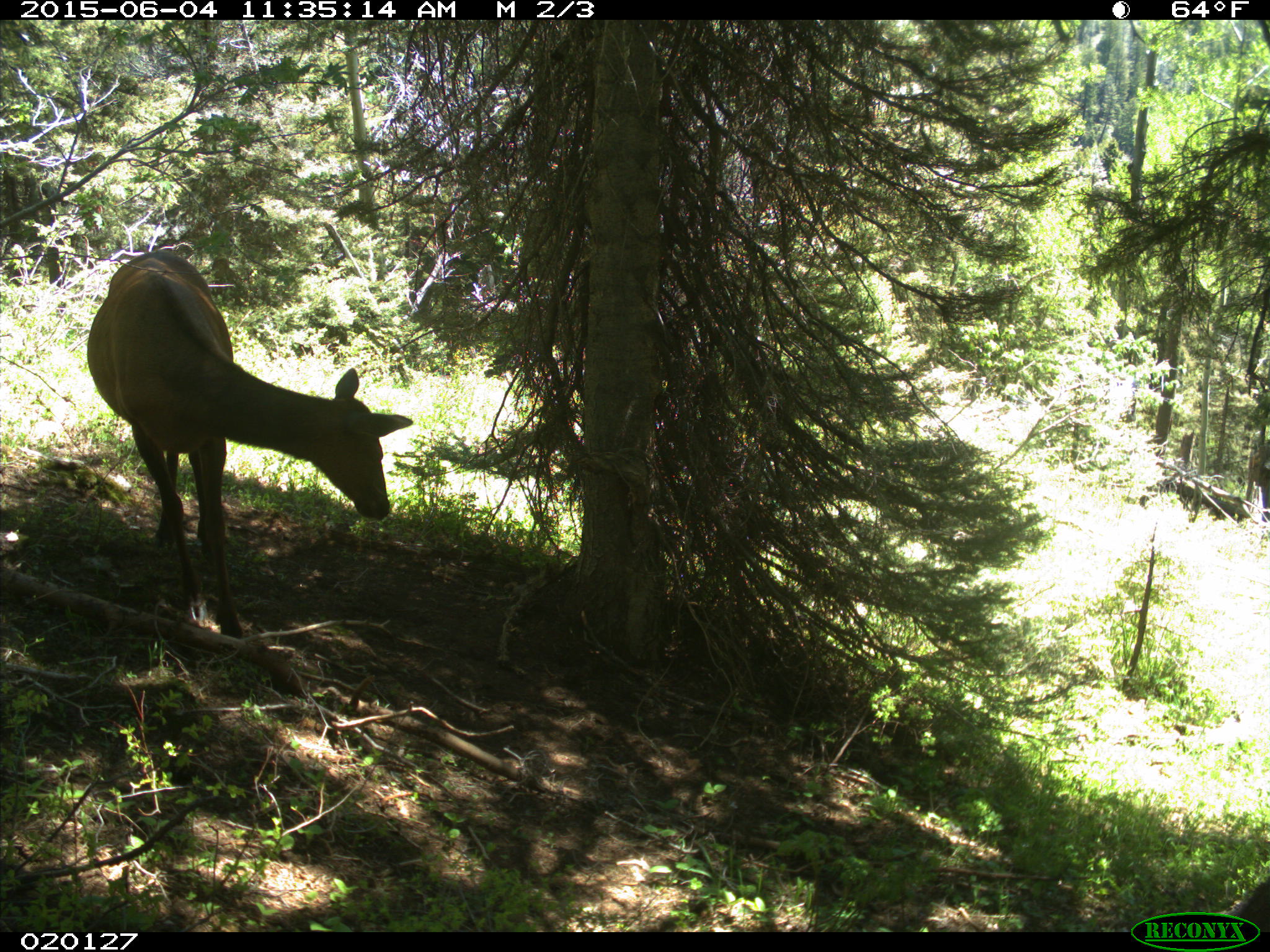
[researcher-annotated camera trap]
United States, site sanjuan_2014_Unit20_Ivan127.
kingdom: Animalia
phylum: Chordata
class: Mammalia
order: Artiodactyla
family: Cervidae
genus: Cervus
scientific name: Cervus elaphus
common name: red deer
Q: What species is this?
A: Cervus elaphus (red deer).